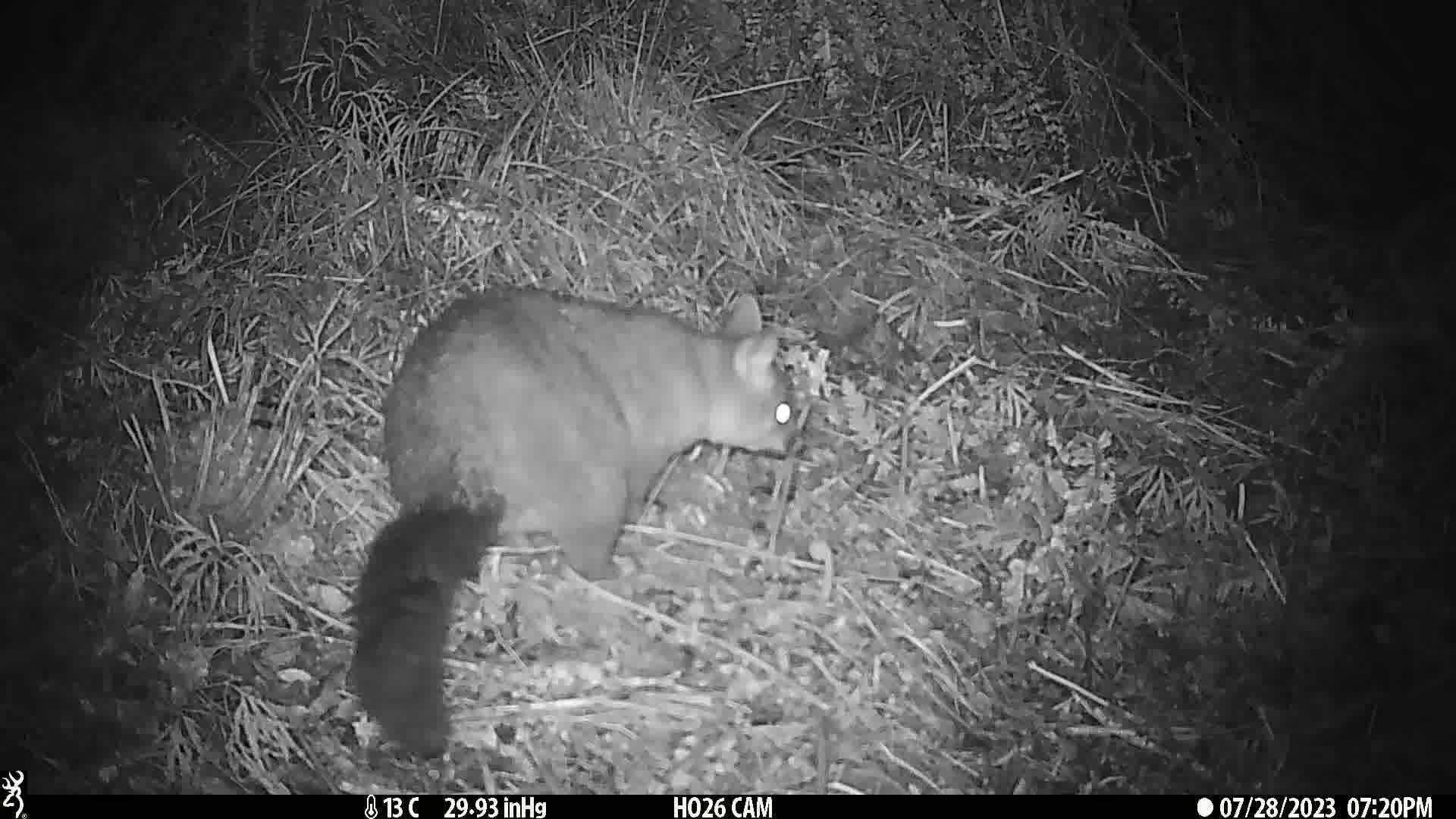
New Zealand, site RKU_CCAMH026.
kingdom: Animalia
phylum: Chordata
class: Mammalia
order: Diprotodontia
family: Phalangeridae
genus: Trichosurus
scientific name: Trichosurus vulpecula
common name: common brushtail possum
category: possum